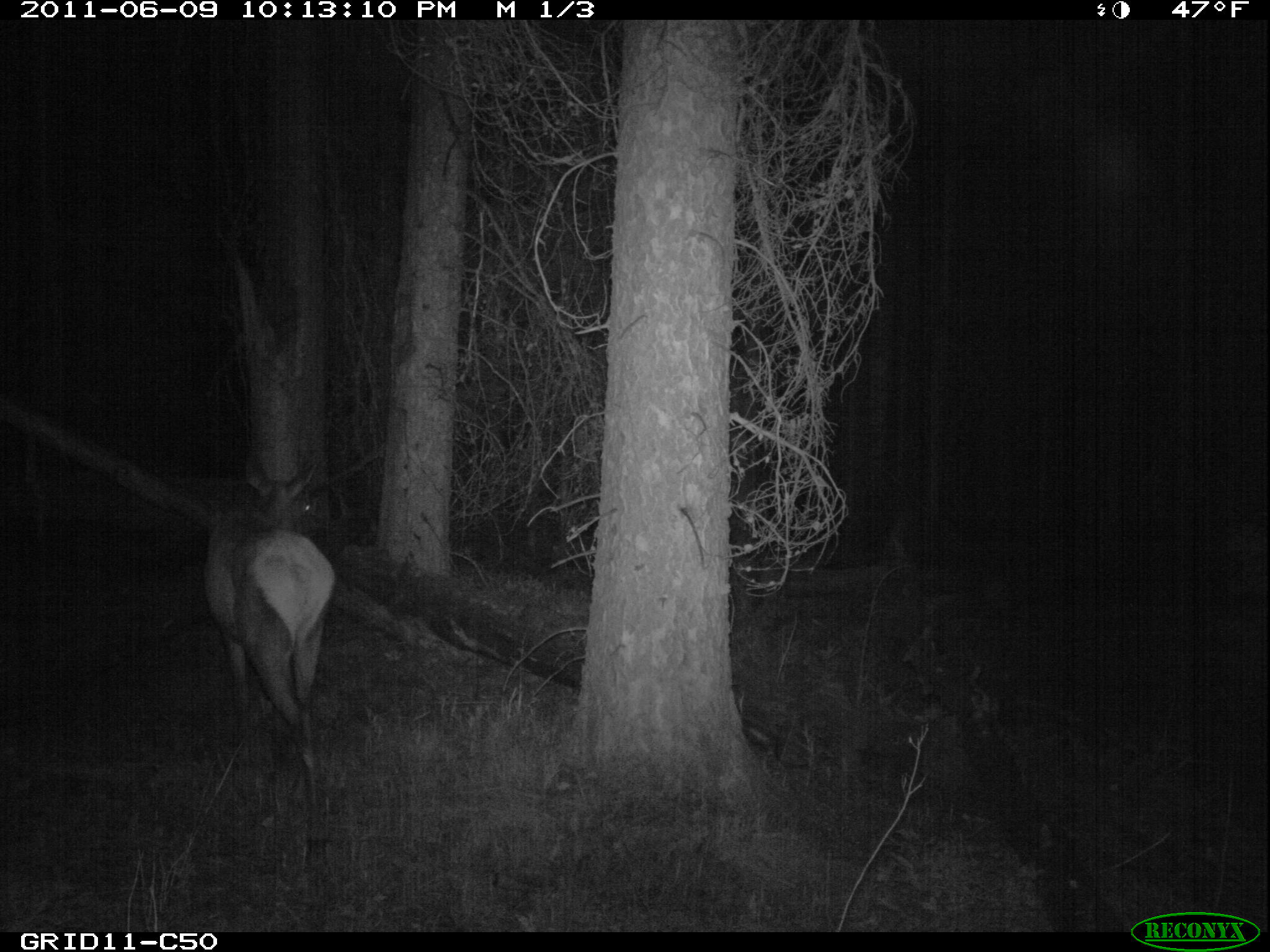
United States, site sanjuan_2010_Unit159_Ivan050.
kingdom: Animalia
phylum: Chordata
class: Mammalia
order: Artiodactyla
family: Cervidae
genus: Cervus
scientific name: Cervus elaphus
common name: red deer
Cervus elaphus (red deer).